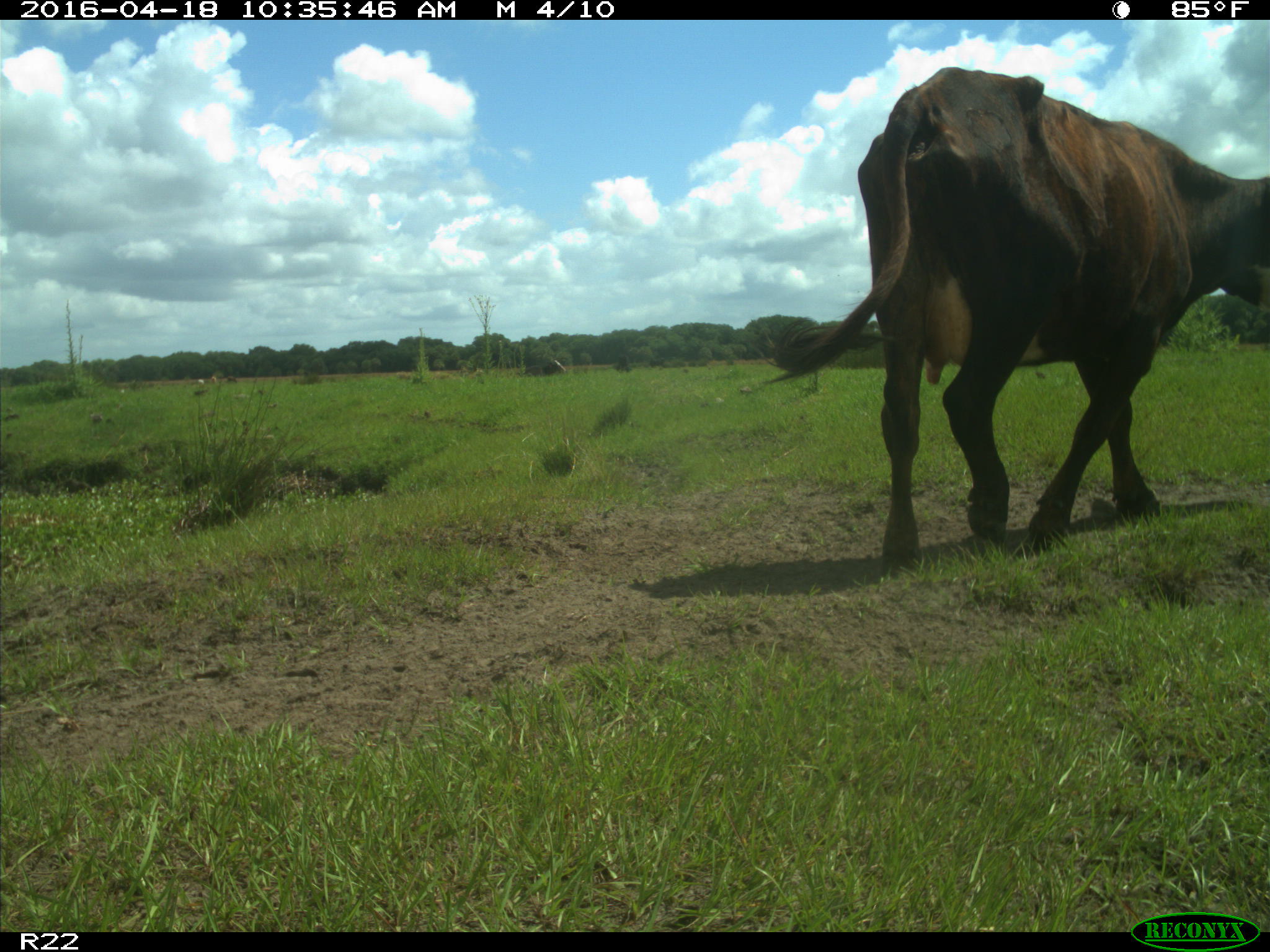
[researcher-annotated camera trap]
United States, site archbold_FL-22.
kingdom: Animalia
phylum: Chordata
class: Mammalia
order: Artiodactyla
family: Bovidae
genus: Bos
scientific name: Bos taurus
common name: domestic cow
Bos taurus (domestic cow).